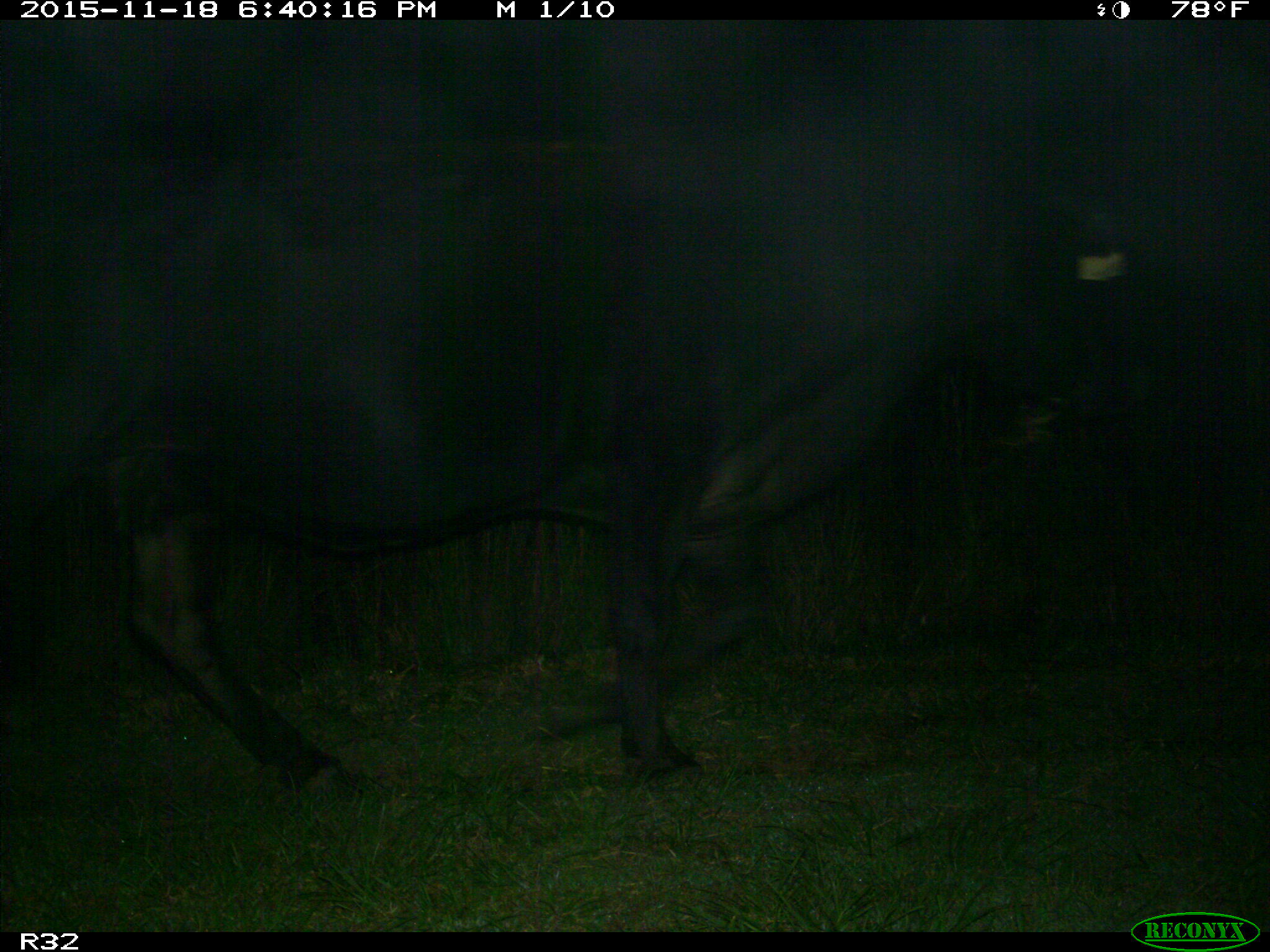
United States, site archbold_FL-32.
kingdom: Animalia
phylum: Chordata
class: Mammalia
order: Artiodactyla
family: Bovidae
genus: Bos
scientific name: Bos taurus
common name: domestic cow